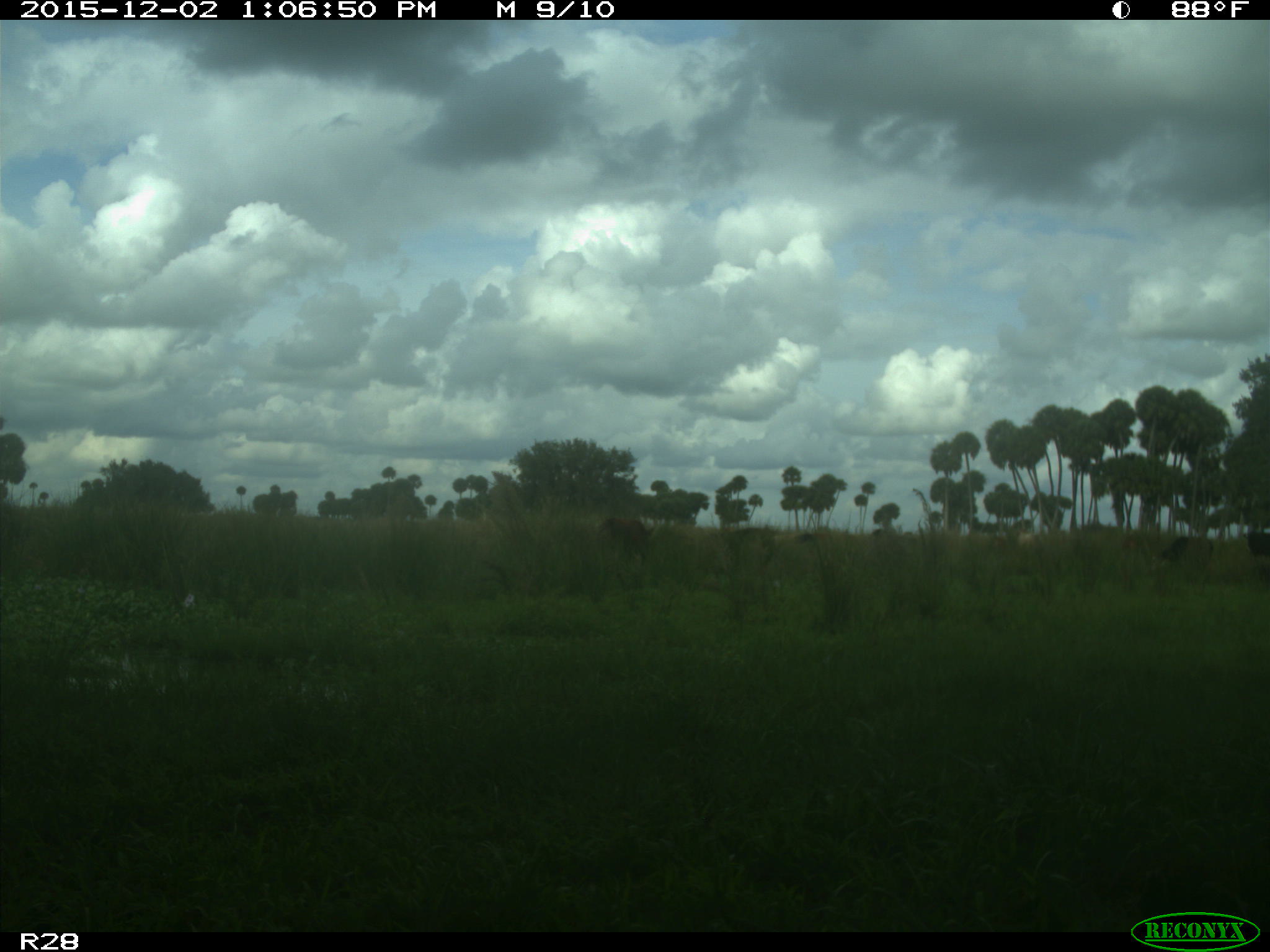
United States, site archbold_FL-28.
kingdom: Animalia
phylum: Chordata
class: Mammalia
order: Artiodactyla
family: Bovidae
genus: Bos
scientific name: Bos taurus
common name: domestic cow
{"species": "Bos taurus (domestic cow)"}